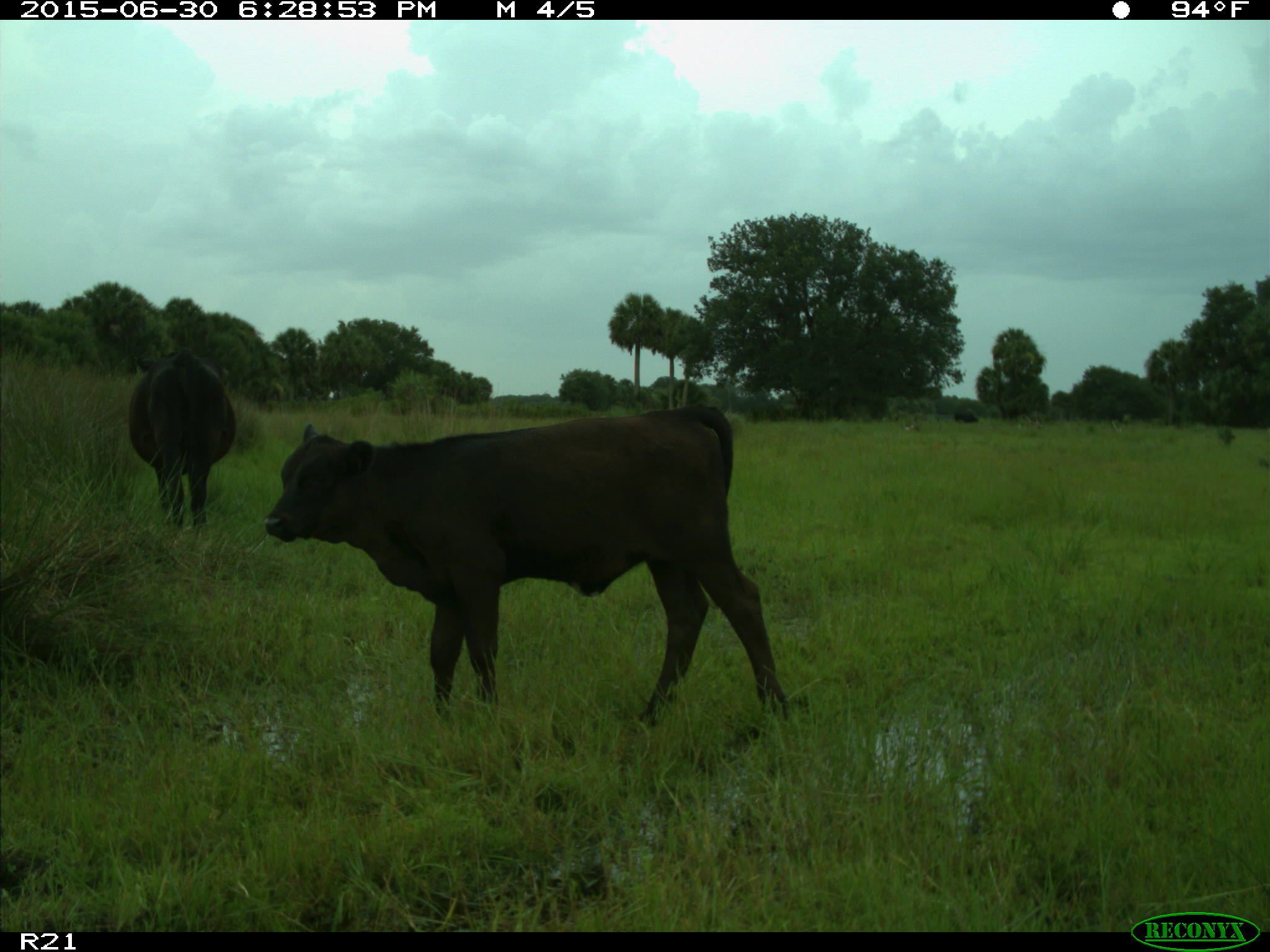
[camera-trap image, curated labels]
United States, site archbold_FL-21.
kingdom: Animalia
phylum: Chordata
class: Mammalia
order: Artiodactyla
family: Bovidae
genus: Bos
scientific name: Bos taurus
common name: domestic cow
Bos taurus (domestic cow).